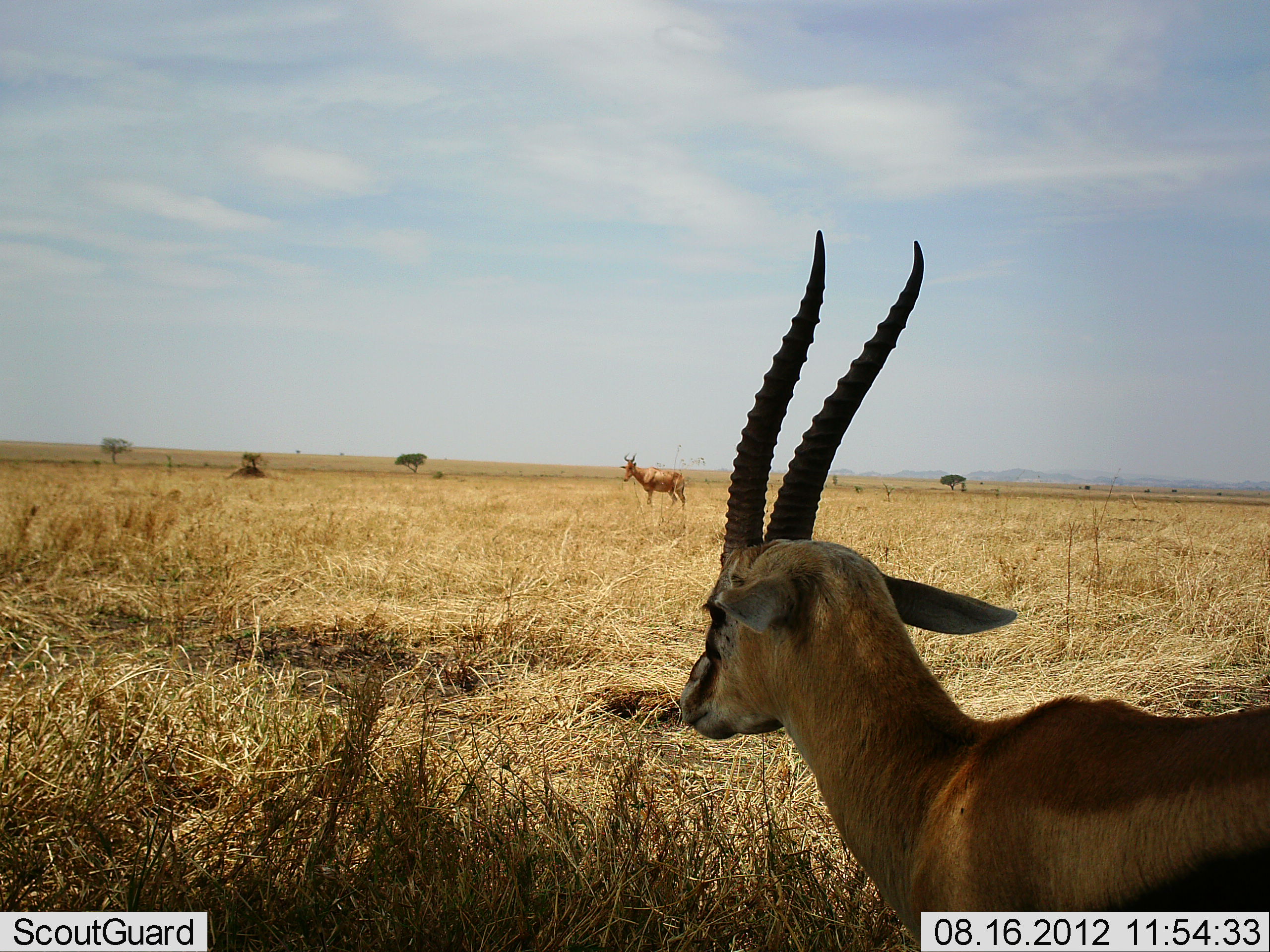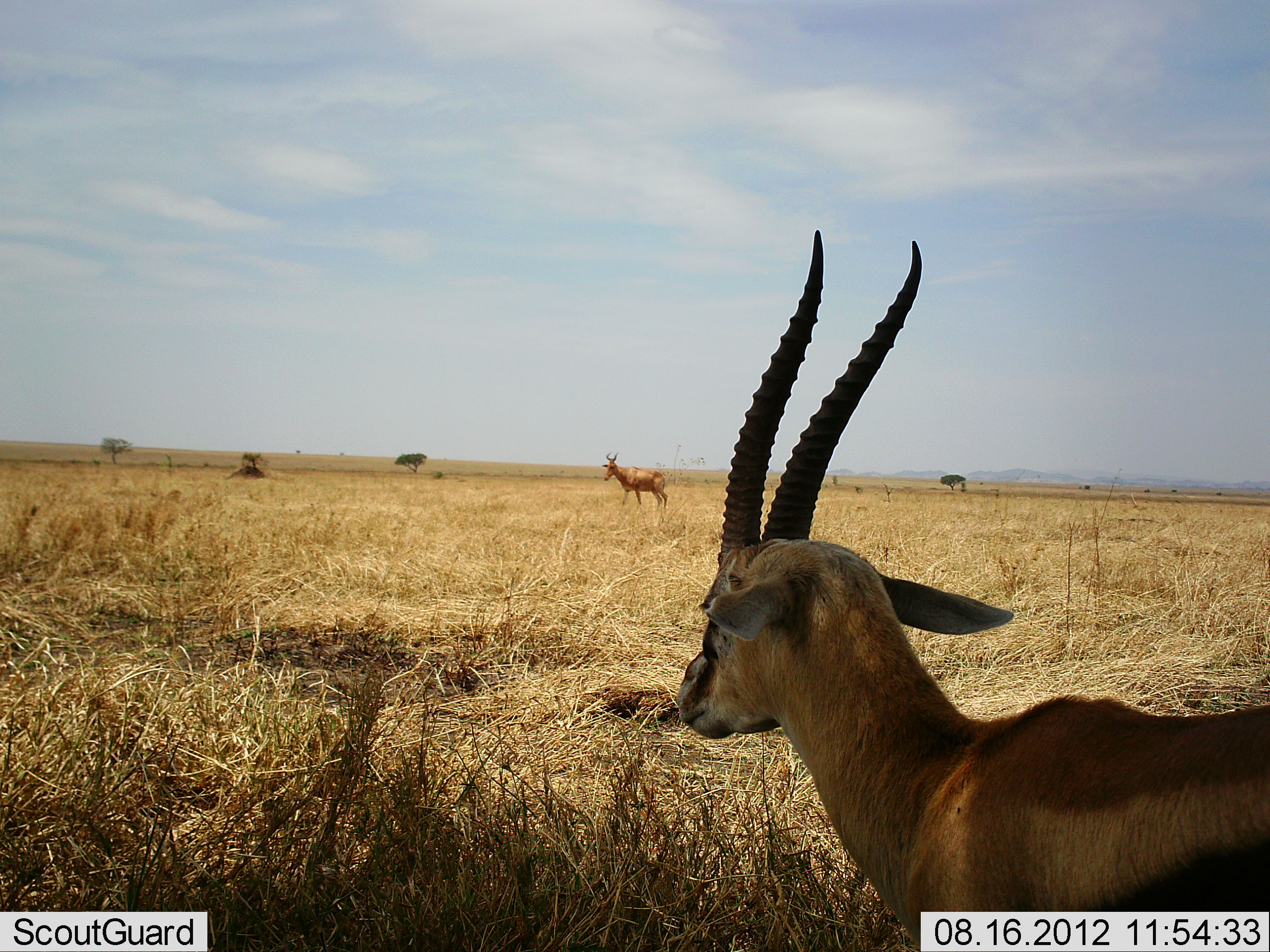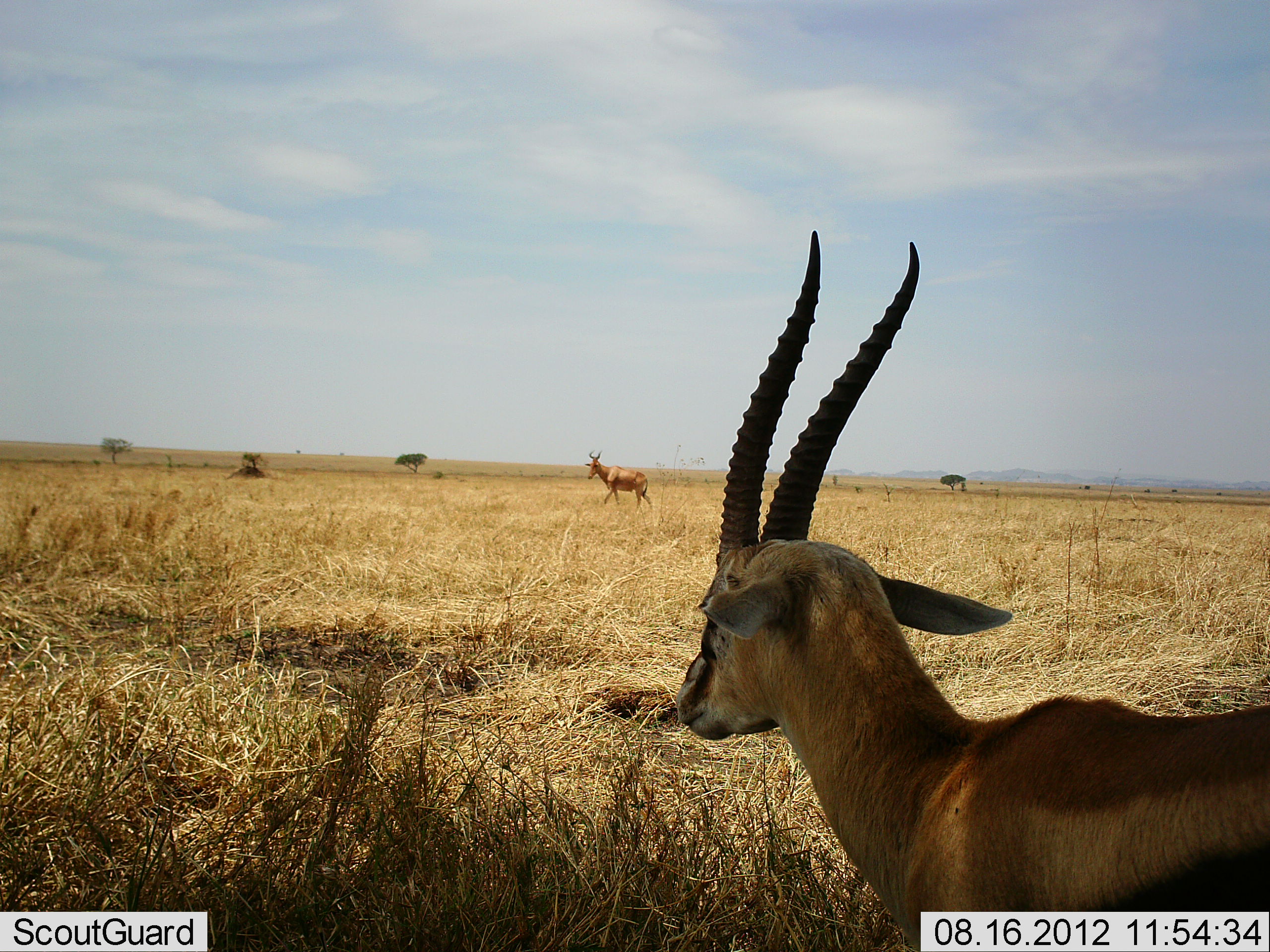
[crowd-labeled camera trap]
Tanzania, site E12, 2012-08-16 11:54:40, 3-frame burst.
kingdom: Animalia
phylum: Chordata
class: Mammalia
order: Artiodactyla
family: Bovidae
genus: Eudorcas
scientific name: Eudorcas thomsonii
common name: thomson's gazelle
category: gazellethomsons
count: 1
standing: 100%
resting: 0%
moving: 15%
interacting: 0%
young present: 0%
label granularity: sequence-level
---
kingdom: Animalia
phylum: Chordata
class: Mammalia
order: Artiodactyla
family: Bovidae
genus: Alcelaphus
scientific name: Alcelaphus buselaphus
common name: hartebeest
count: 1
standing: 42%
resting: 0%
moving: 58%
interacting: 0%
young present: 0%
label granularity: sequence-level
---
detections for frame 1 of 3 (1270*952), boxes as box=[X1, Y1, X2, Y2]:
animal: box=[680, 229, 1270, 952]; box=[619, 452, 687, 510]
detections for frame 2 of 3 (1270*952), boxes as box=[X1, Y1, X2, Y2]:
animal: box=[670, 226, 1270, 952]; box=[602, 451, 667, 513]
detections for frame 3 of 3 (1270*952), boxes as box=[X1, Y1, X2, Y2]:
animal: box=[675, 219, 1270, 952]; box=[584, 449, 654, 512]